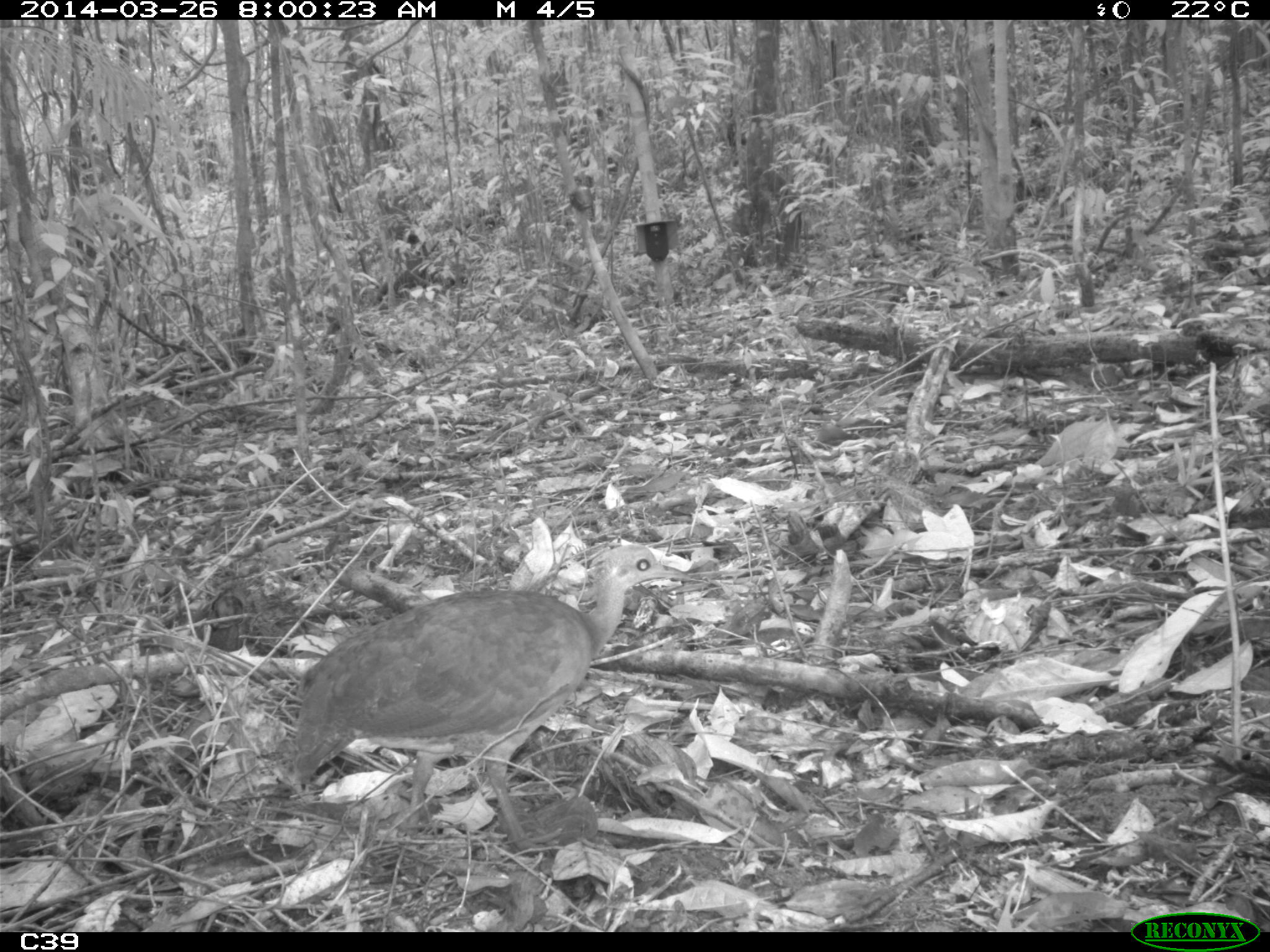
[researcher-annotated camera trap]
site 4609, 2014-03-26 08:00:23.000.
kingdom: Animalia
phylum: Chordata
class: Aves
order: Tinamiformes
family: Tinamidae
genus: Crypturellus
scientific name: Crypturellus soui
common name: little tinamou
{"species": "Crypturellus soui (little tinamou)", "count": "1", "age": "adult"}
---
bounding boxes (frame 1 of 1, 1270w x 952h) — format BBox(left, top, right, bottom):
crypturellus soui: BBox(292, 544, 691, 855)